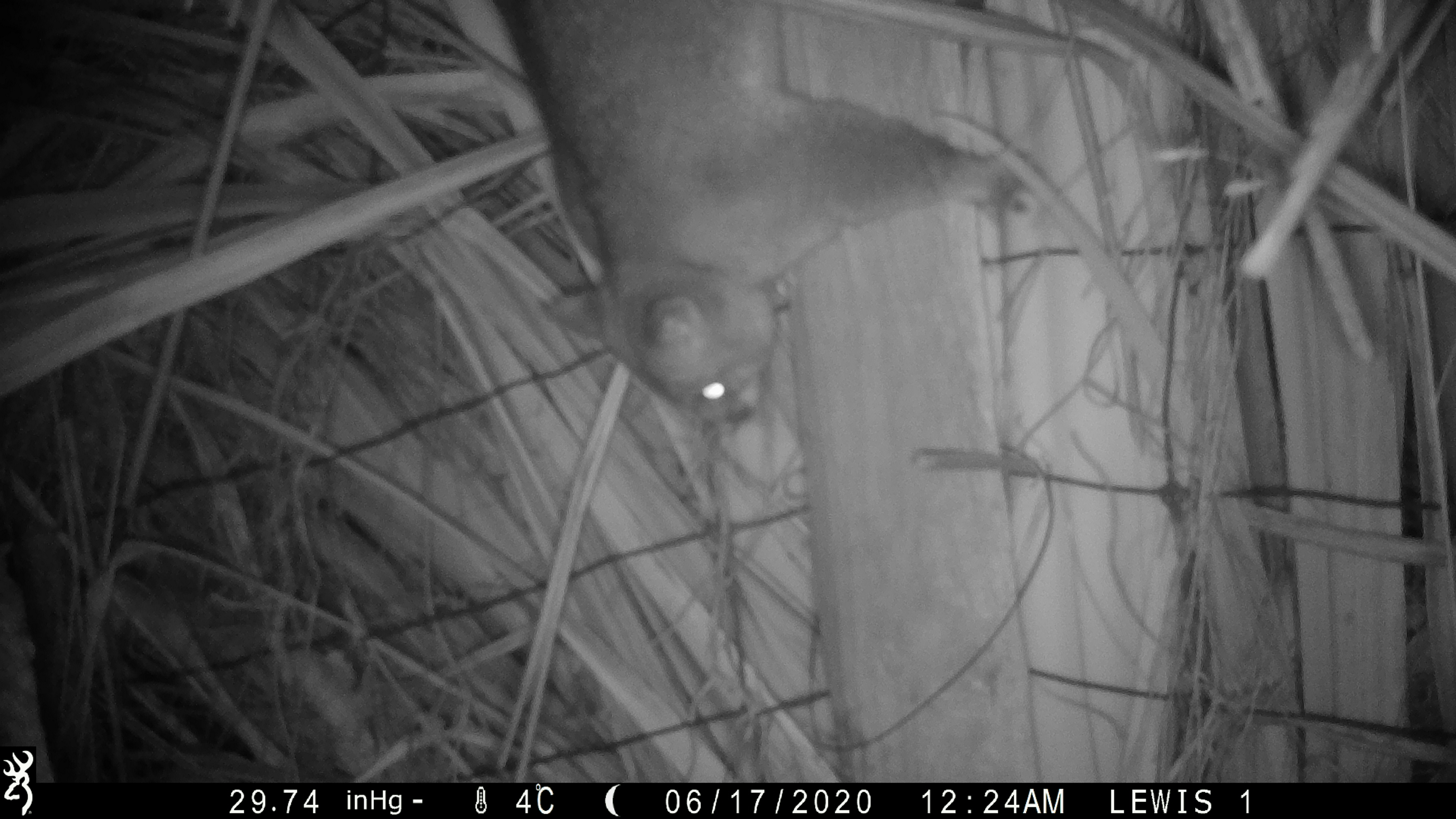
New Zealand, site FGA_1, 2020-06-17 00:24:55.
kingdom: Animalia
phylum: Chordata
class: Mammalia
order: Diprotodontia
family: Phalangeridae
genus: Trichosurus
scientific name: Trichosurus vulpecula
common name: common brushtail possum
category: possum